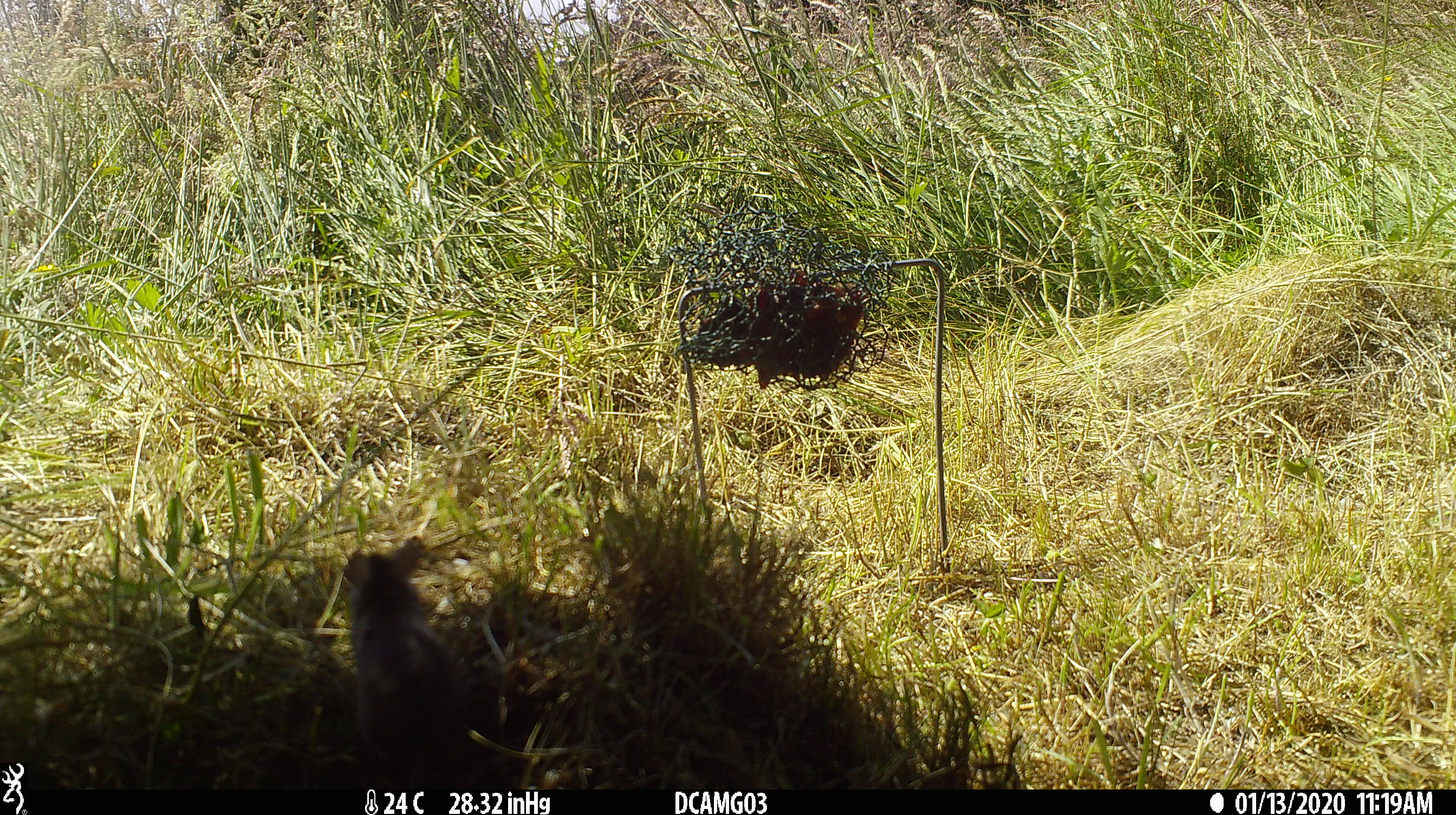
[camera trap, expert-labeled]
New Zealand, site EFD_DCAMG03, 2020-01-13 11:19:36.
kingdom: Animalia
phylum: Chordata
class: Mammalia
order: Rodentia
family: Muridae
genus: Mus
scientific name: Mus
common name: mouse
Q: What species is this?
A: Mouse (Mus).